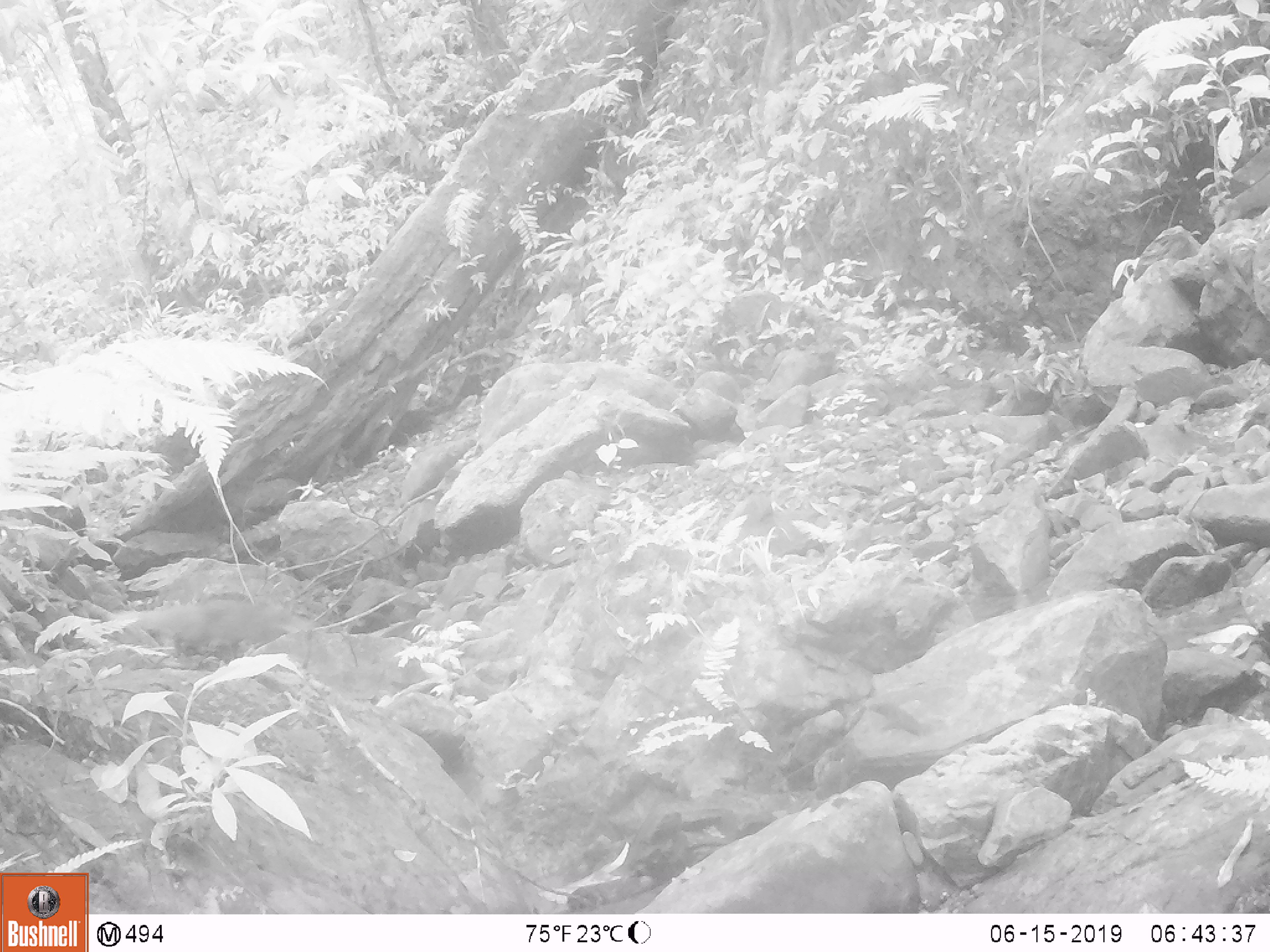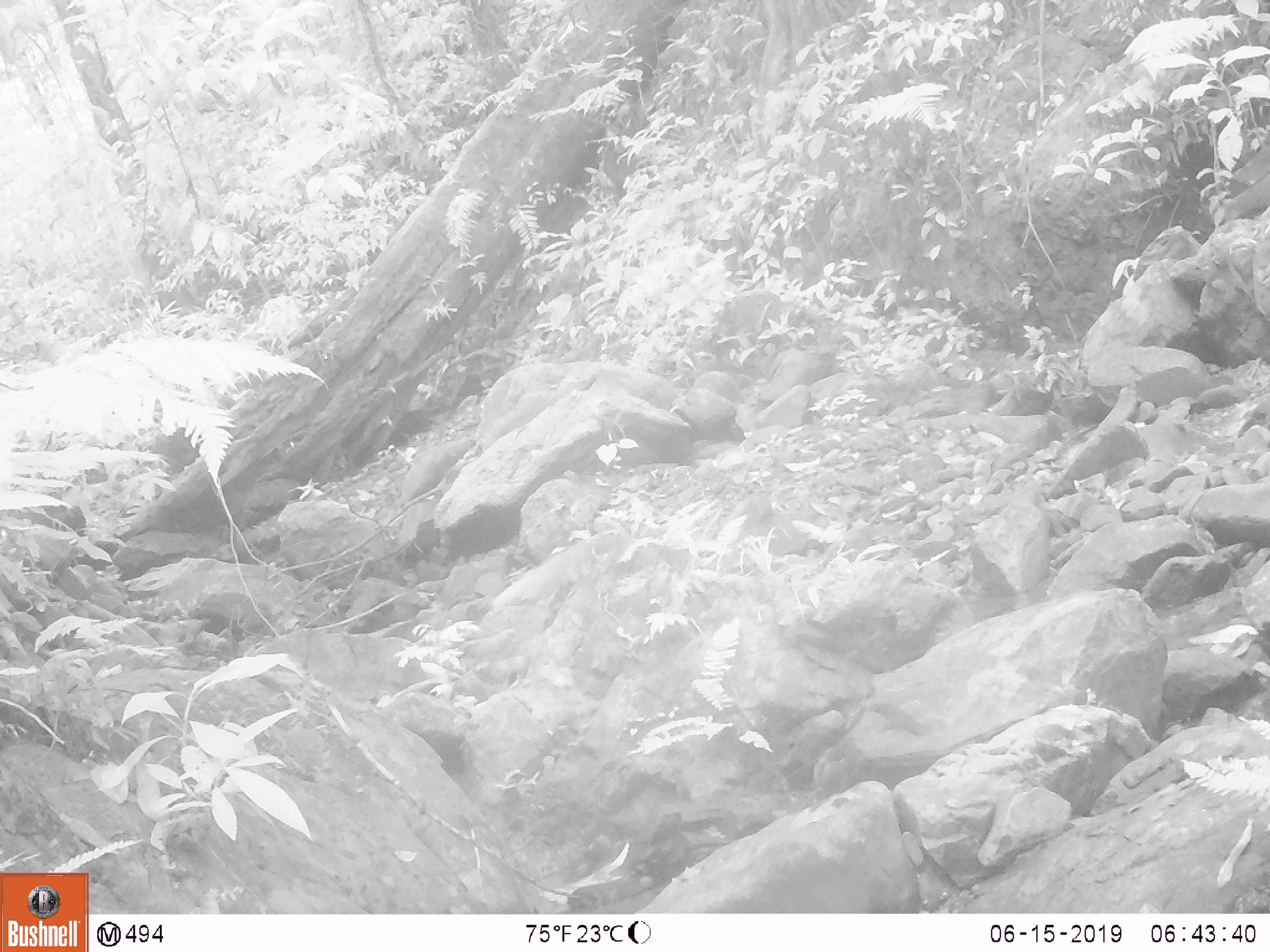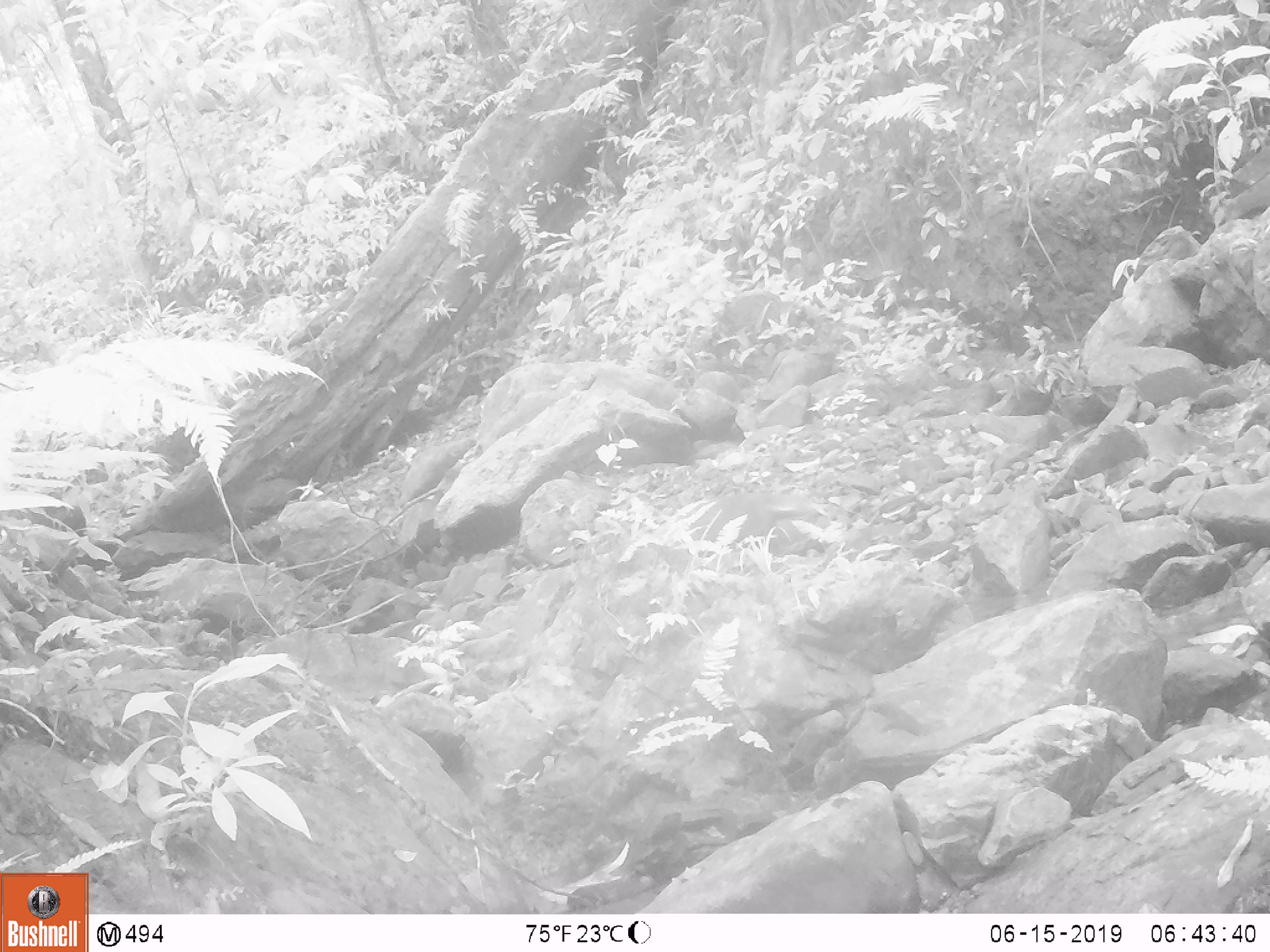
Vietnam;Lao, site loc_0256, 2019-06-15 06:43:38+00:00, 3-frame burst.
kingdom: Animalia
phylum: Chordata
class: Mammalia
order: Carnivora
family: Herpestidae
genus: Urva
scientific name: Urva urva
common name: crab-eating mongoose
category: crab eating mongoose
Crab eating mongoose (crab-eating mongoose) (Urva urva). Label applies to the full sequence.